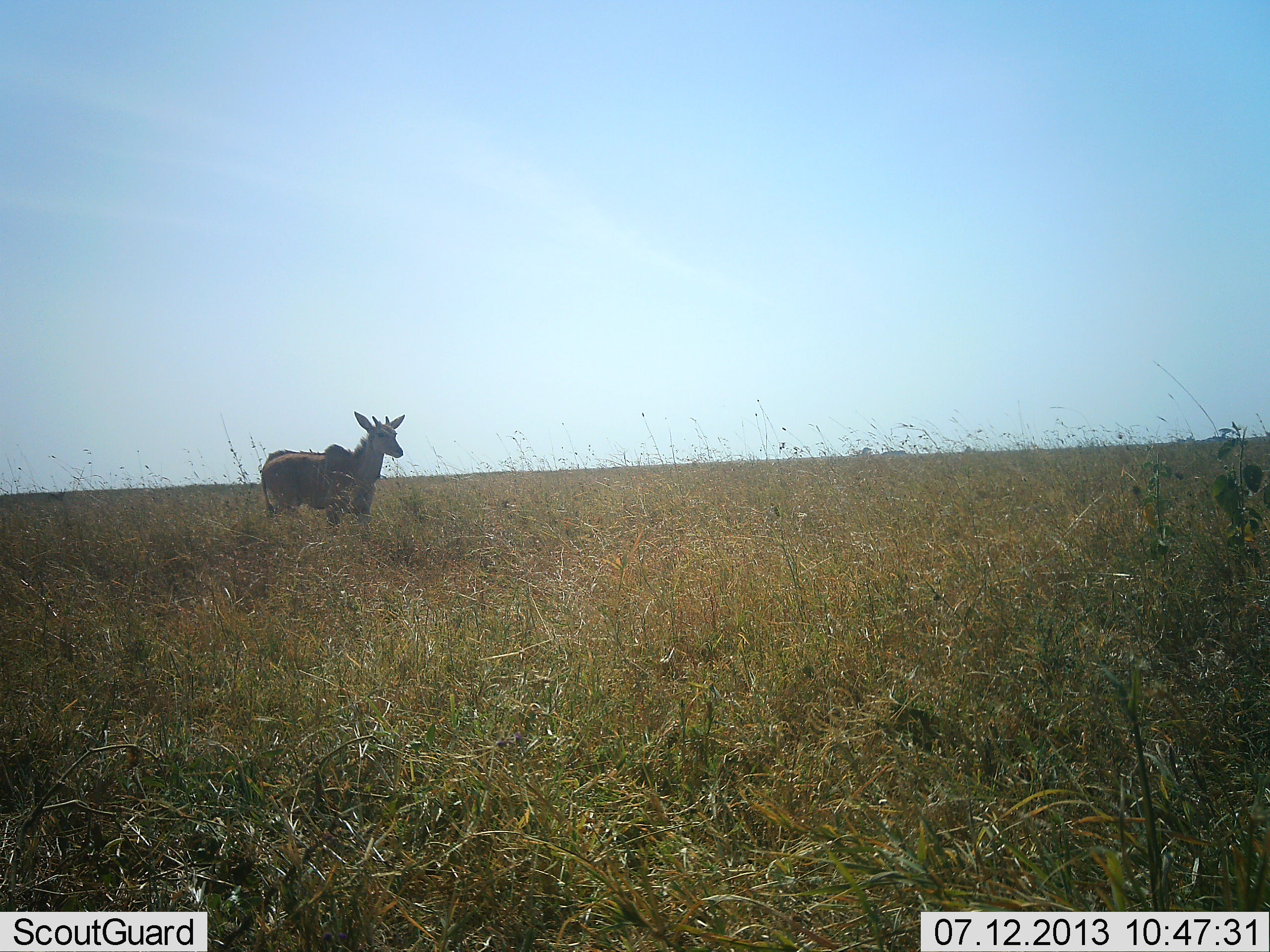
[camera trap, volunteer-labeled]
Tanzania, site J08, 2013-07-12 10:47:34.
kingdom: Animalia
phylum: Chordata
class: Mammalia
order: Artiodactyla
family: Bovidae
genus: Tragelaphus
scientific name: Tragelaphus oryx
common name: eland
Eland (Tragelaphus oryx), count 1. Behavior (volunteer vote fractions): standing 95%, resting 0%, moving 5%, interacting 0%. Young present (vote fraction): 0%. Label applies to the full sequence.